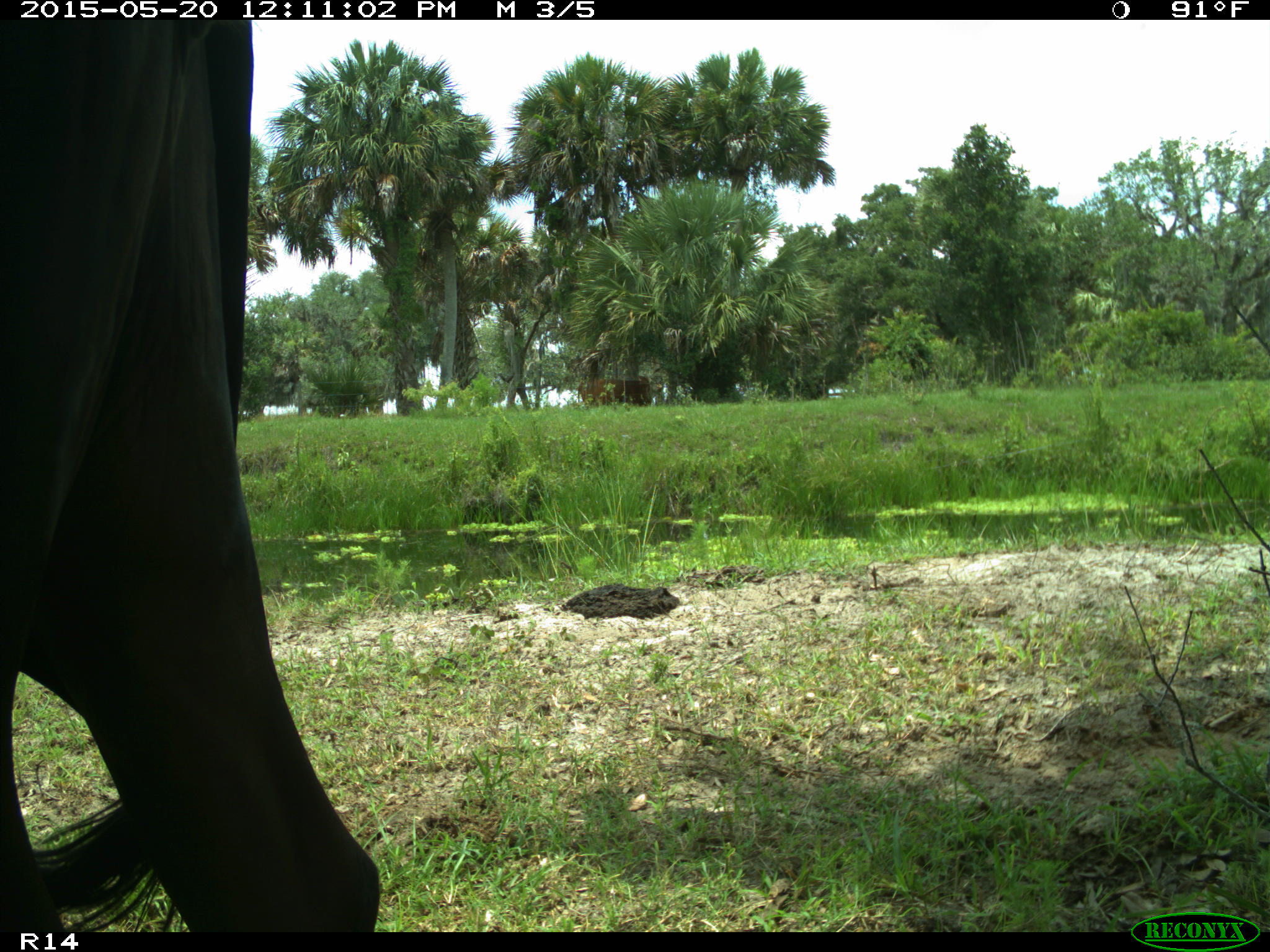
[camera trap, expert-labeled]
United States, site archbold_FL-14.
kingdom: Animalia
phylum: Chordata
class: Mammalia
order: Artiodactyla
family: Bovidae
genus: Bos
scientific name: Bos taurus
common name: domestic cow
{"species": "Bos taurus (domestic cow)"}